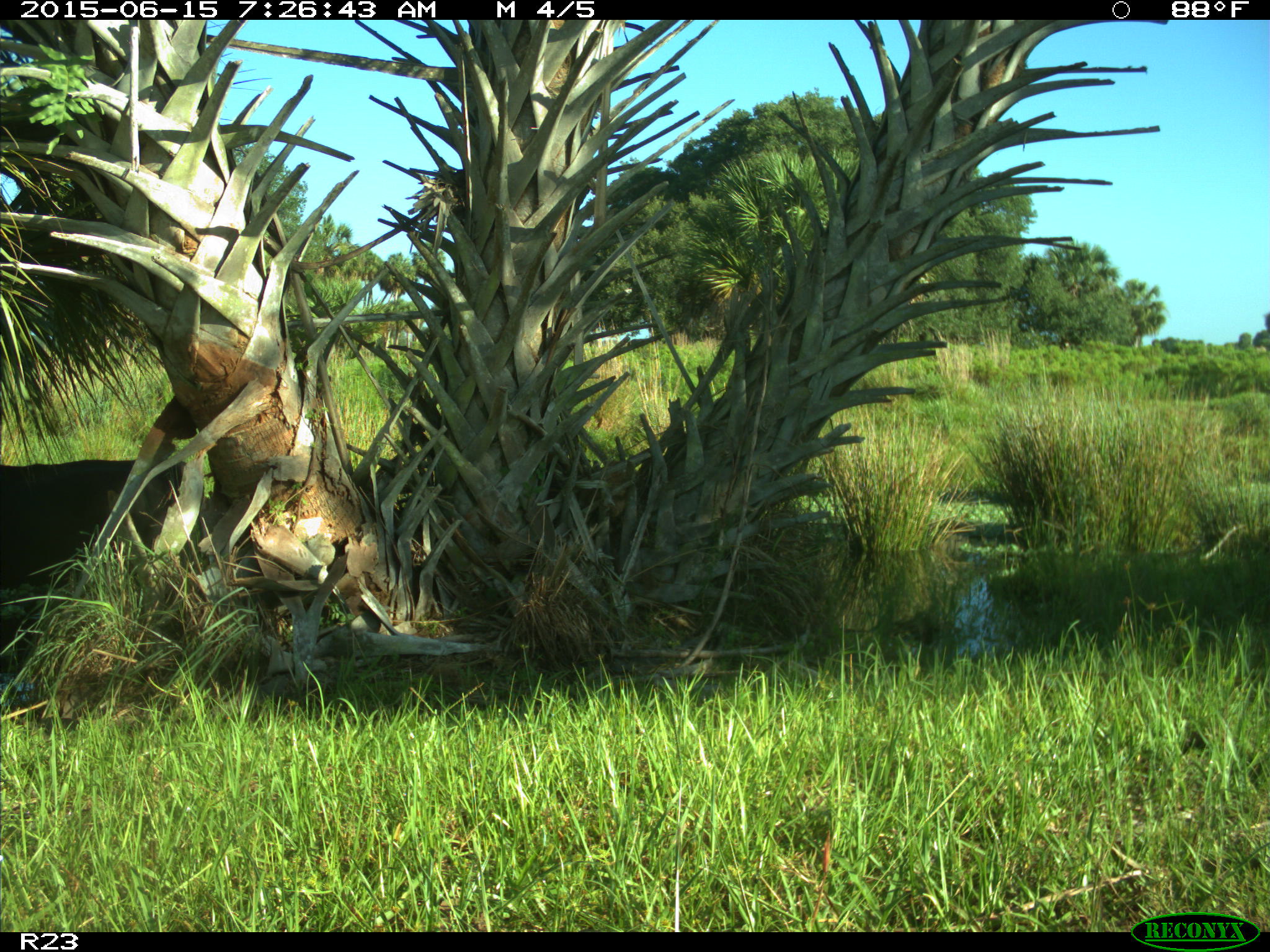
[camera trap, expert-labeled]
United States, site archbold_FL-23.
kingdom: Animalia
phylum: Chordata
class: Mammalia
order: Artiodactyla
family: Bovidae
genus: Bos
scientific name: Bos taurus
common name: domestic cow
Bos taurus (domestic cow).